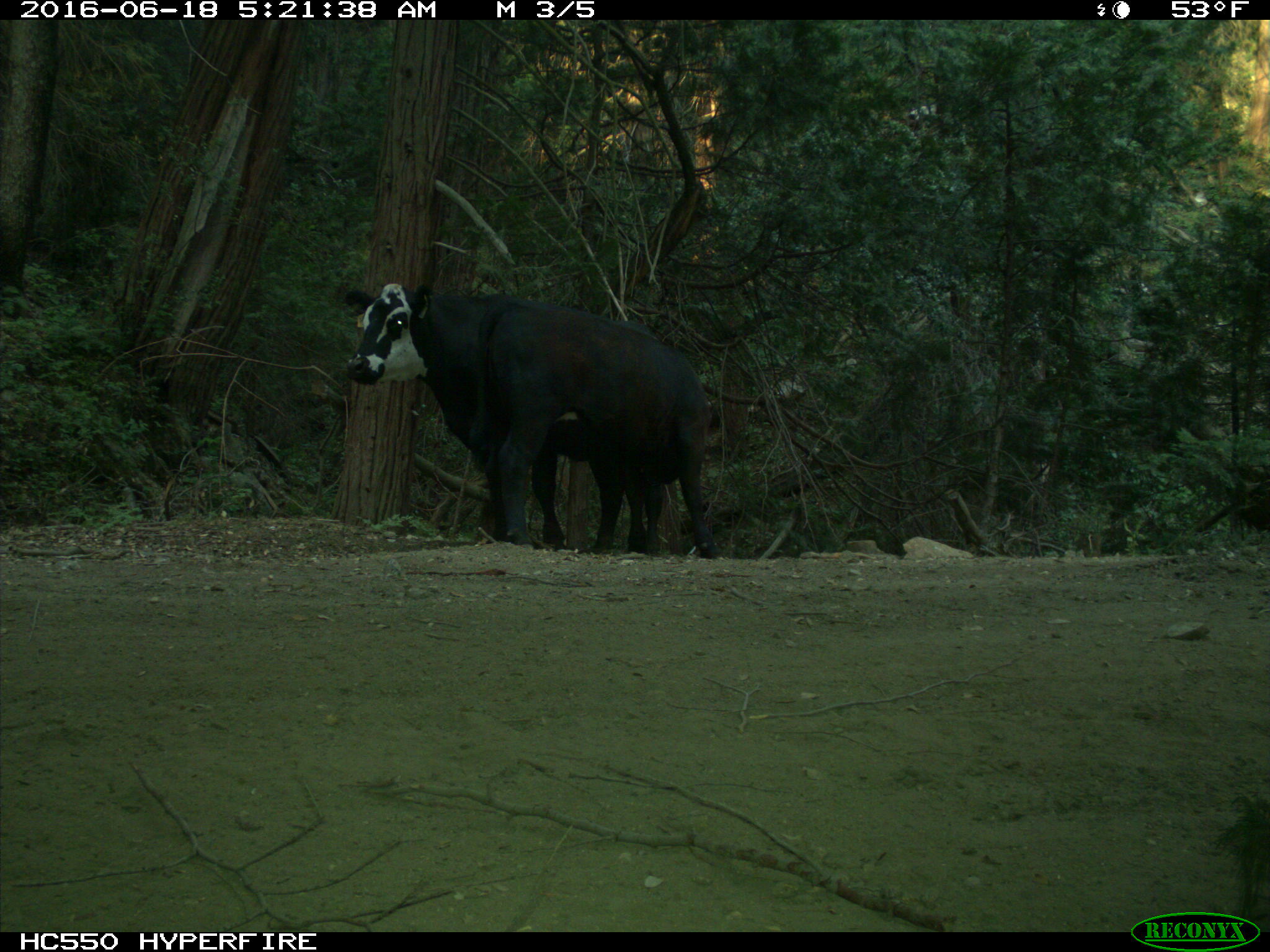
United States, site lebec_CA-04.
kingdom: Animalia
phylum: Chordata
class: Mammalia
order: Artiodactyla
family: Bovidae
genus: Bos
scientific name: Bos taurus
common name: domestic cow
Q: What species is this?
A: Bos taurus (domestic cow).